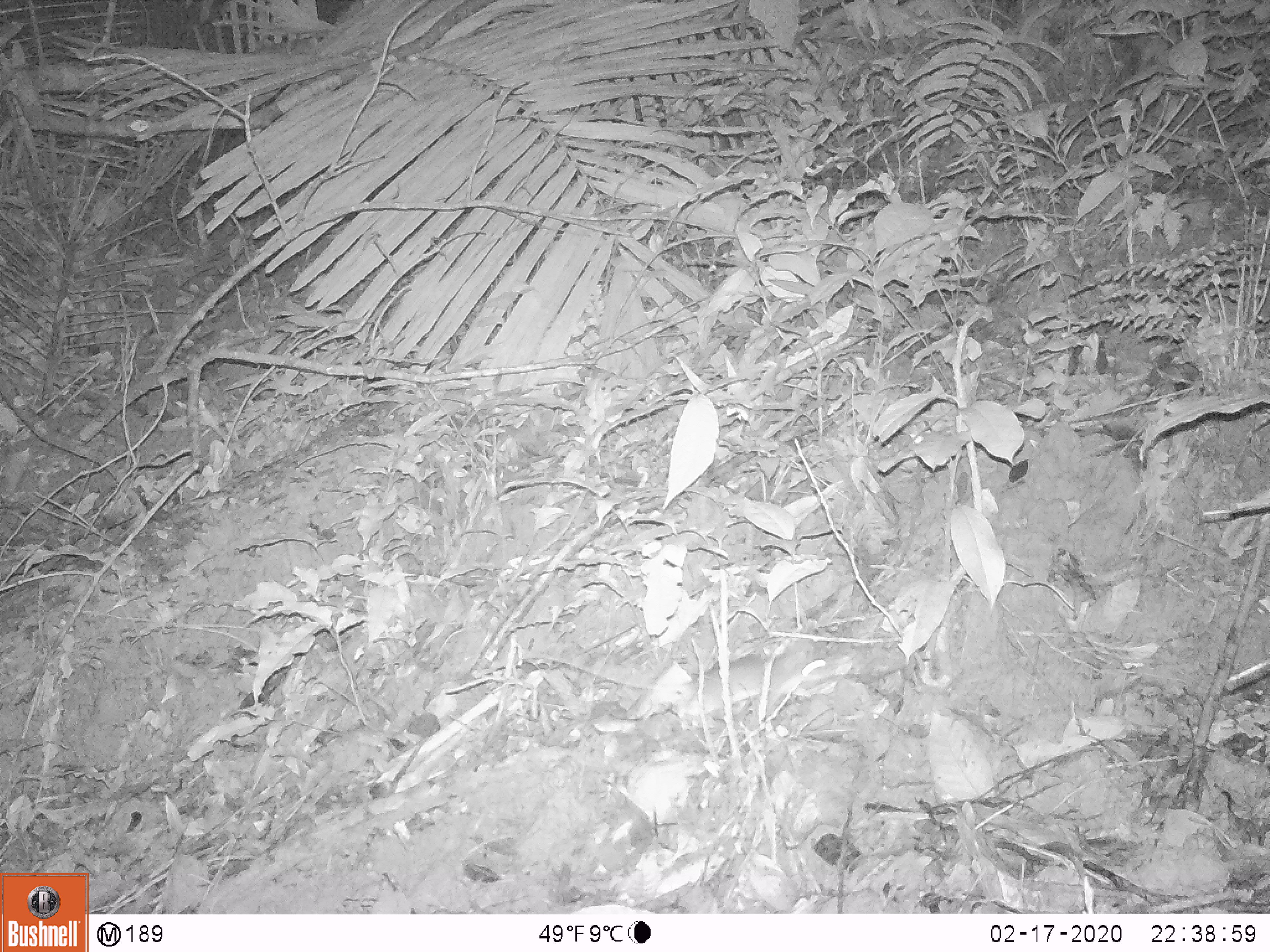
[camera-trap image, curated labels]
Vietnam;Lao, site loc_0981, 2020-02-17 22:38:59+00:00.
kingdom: Animalia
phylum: Chordata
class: Mammalia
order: Rodentia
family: Muridae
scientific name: Muridae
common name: old-world mice and rats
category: unidentified murid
Unidentified murid (old-world mice and rats) (Muridae). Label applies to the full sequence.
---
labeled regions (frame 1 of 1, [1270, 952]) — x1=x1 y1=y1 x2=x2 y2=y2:
unidentified murid: x1=521 y1=638 x2=837 y2=730